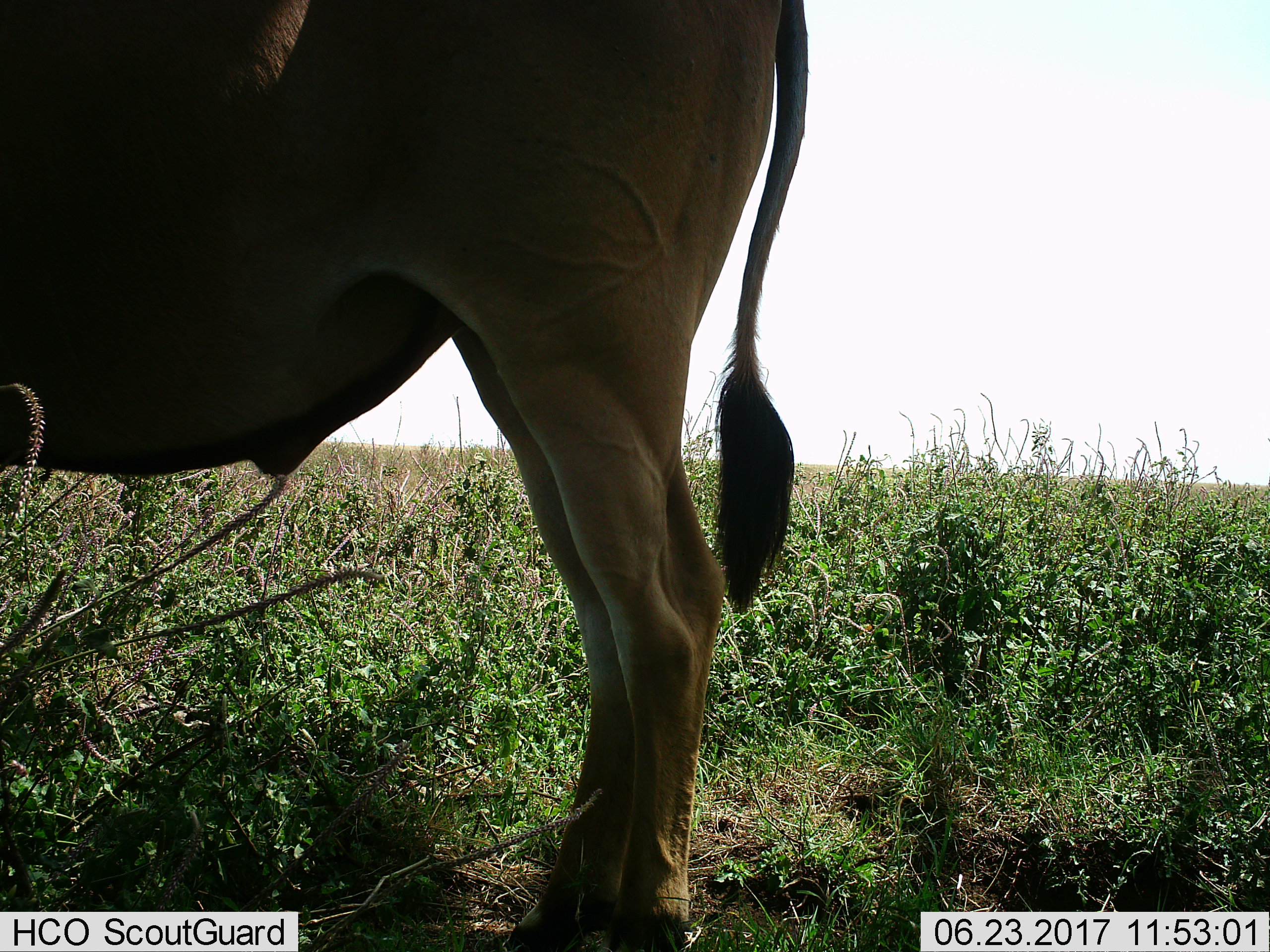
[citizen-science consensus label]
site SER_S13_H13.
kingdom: Animalia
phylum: Chordata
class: Mammalia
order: Artiodactyla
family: Bovidae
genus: Tragelaphus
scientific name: Tragelaphus oryx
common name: eland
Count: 1.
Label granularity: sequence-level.